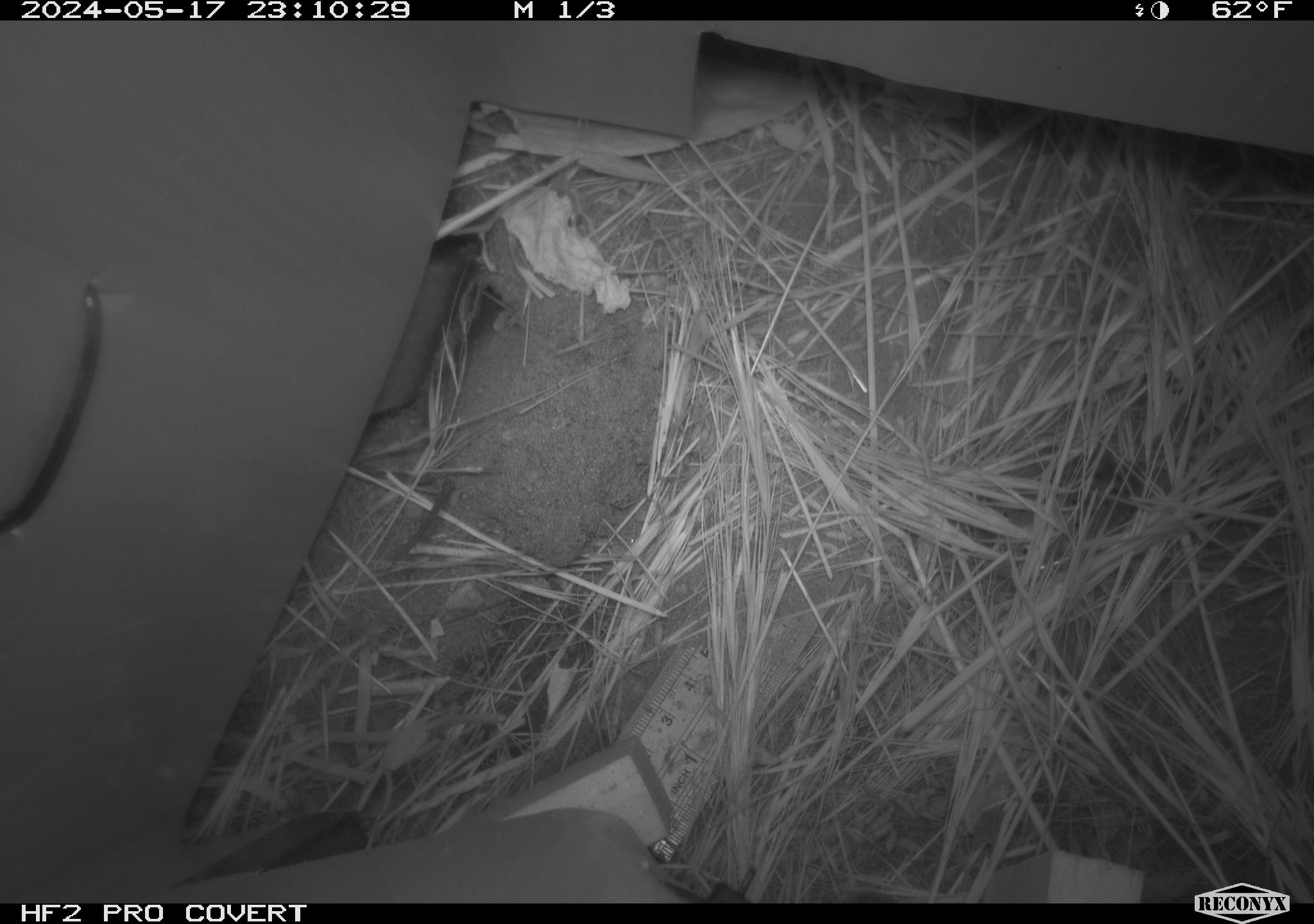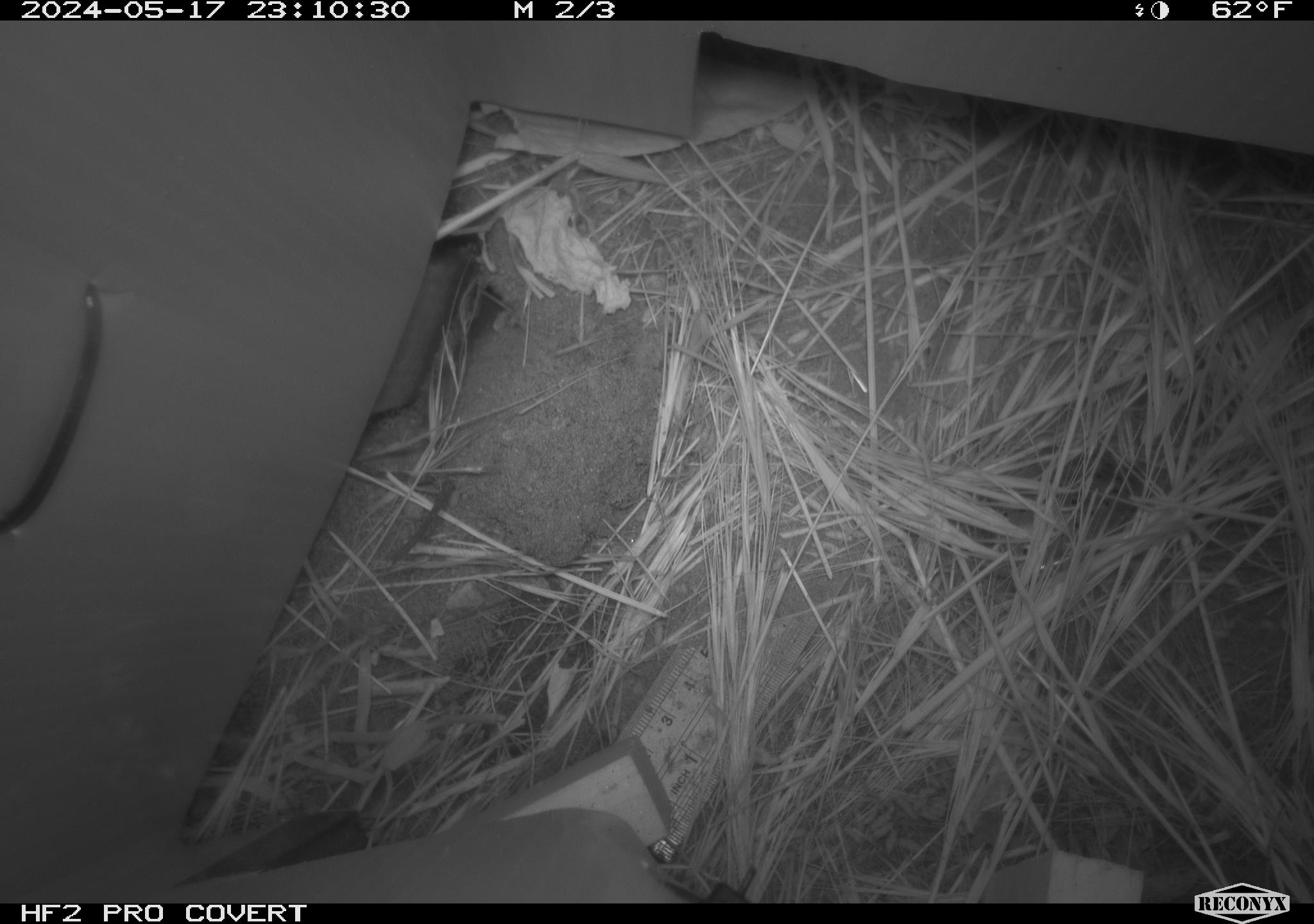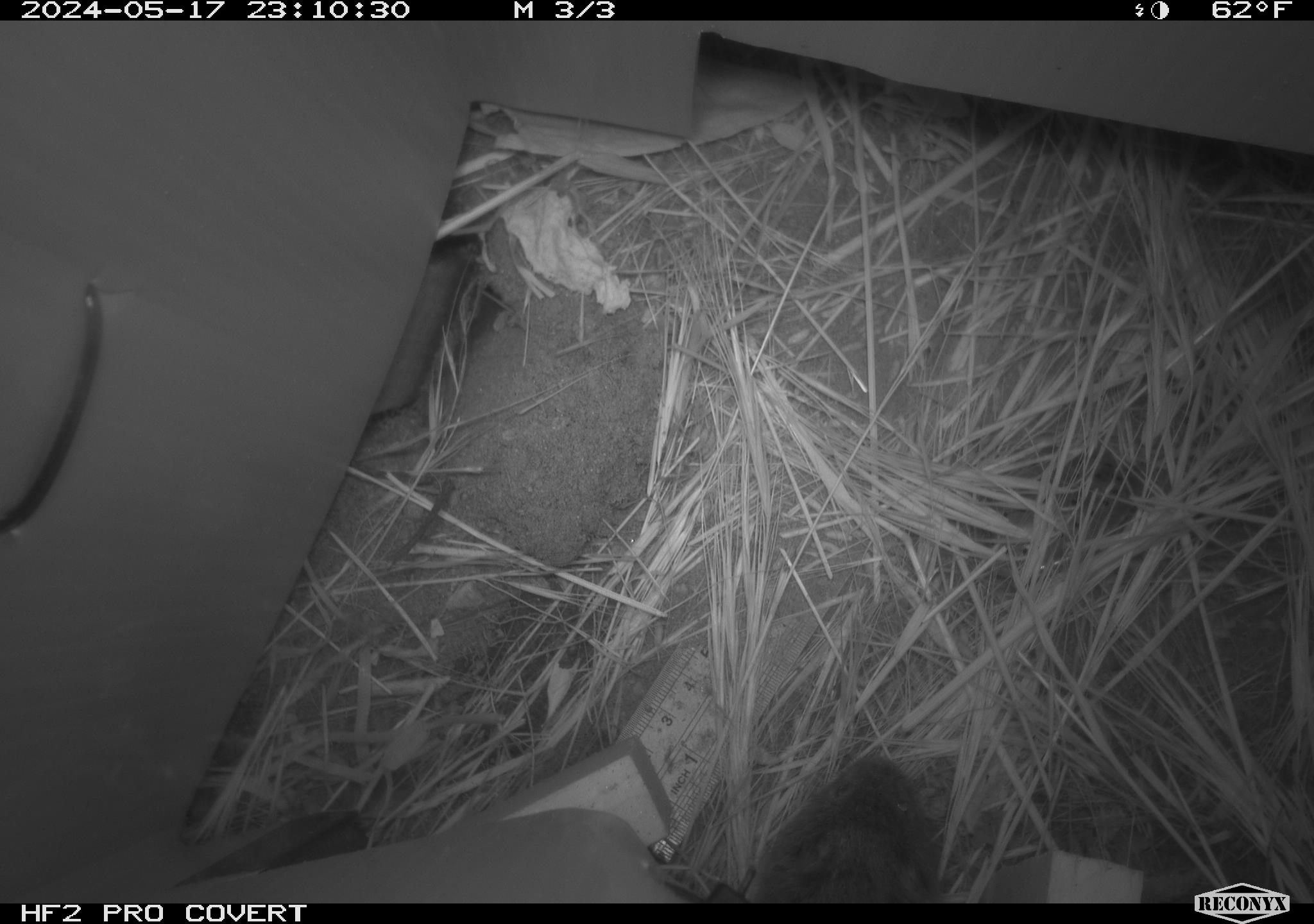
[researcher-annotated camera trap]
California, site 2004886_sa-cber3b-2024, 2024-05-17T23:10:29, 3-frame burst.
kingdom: Animalia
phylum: Chordata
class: Mammalia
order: Rodentia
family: Cricetidae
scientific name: Arvicolinae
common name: voles, lemmings, and muskrats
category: arvicolinae subfamily